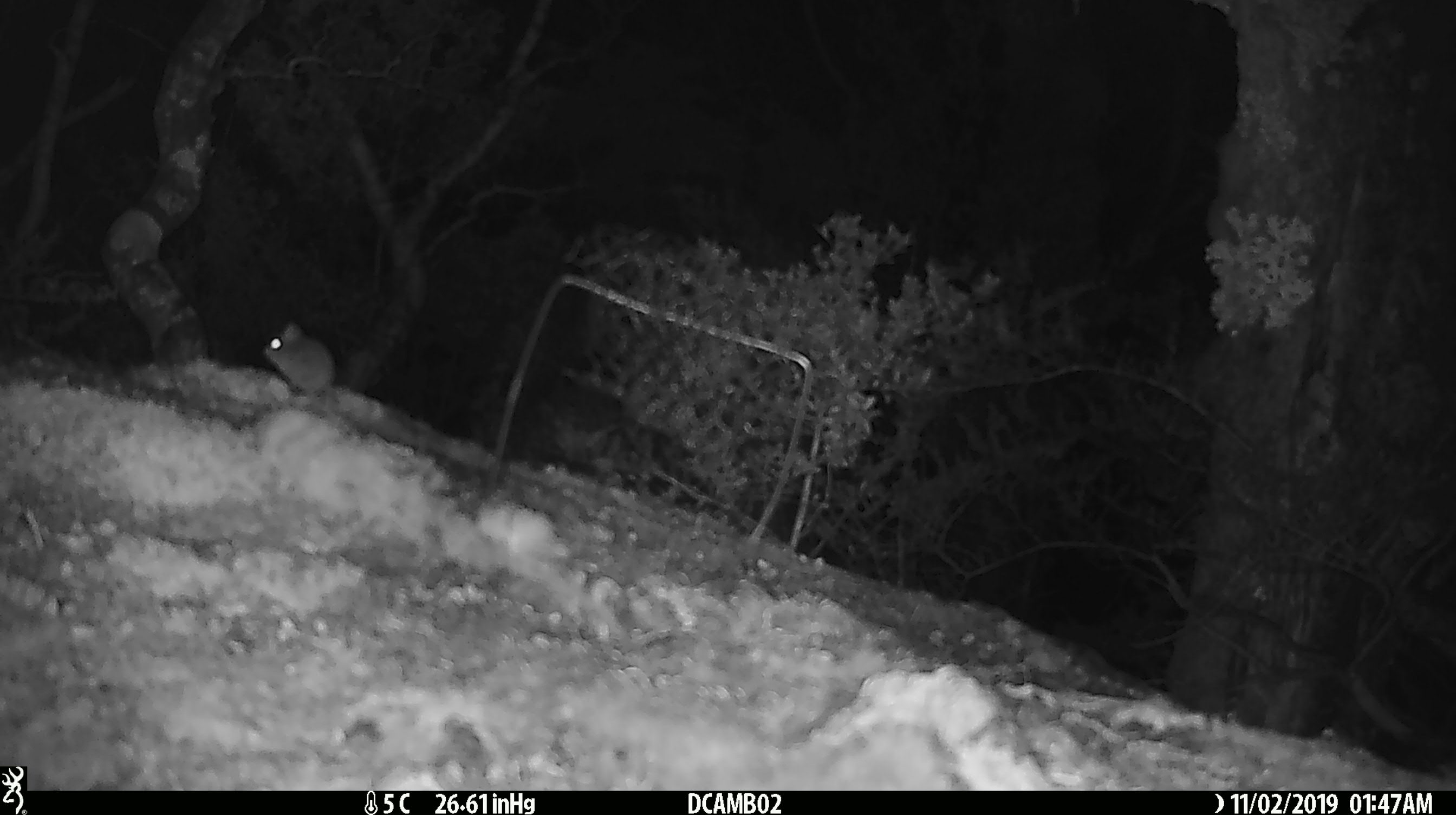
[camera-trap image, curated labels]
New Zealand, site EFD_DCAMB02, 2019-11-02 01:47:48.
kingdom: Animalia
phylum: Chordata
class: Mammalia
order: Rodentia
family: Muridae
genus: Mus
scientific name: Mus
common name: mouse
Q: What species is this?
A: Mouse (Mus).